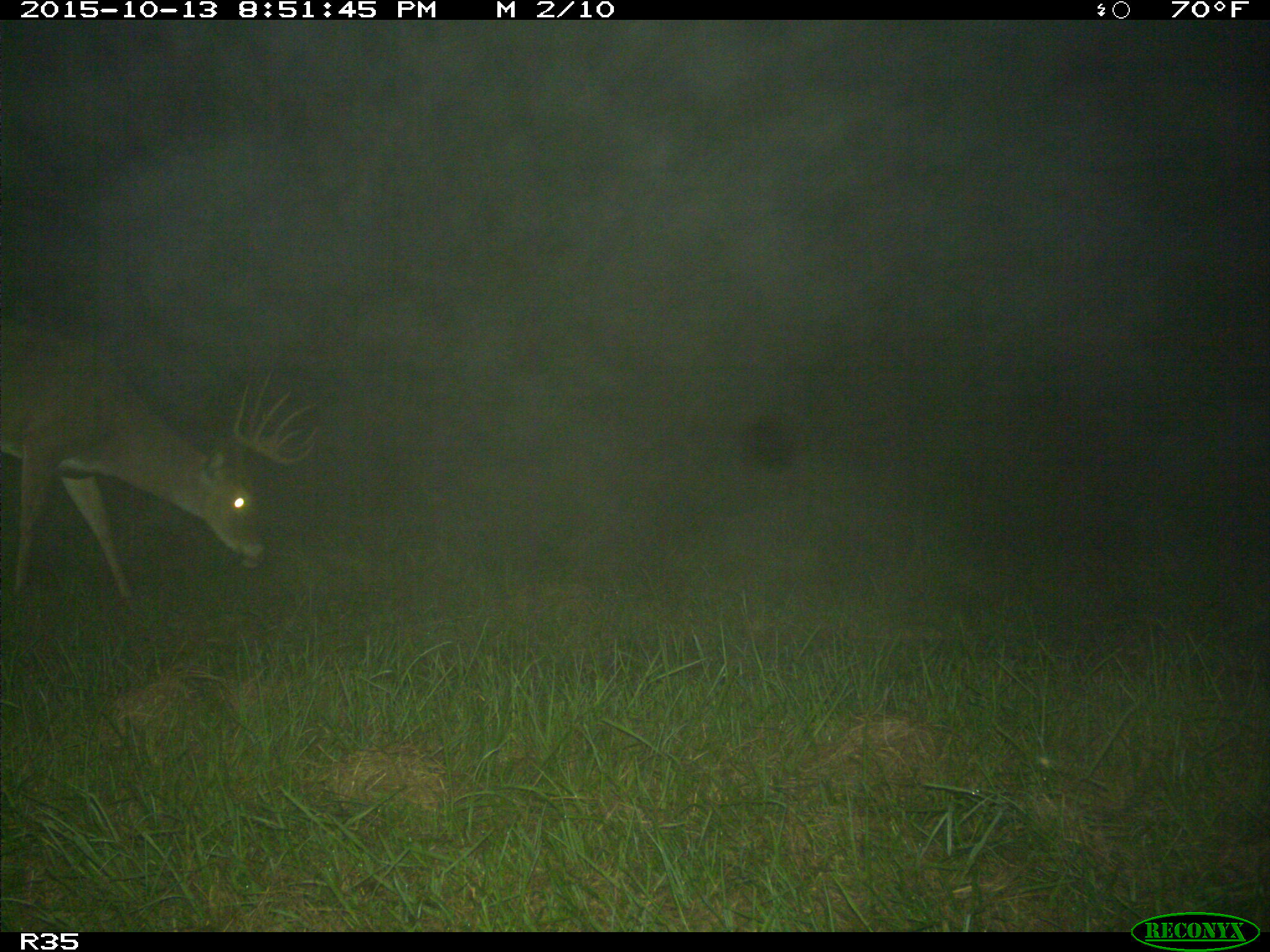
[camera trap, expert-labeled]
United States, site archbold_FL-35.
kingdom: Animalia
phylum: Chordata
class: Mammalia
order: Artiodactyla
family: Cervidae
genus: Odocoileus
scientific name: Odocoileus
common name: deer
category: unidentified deer